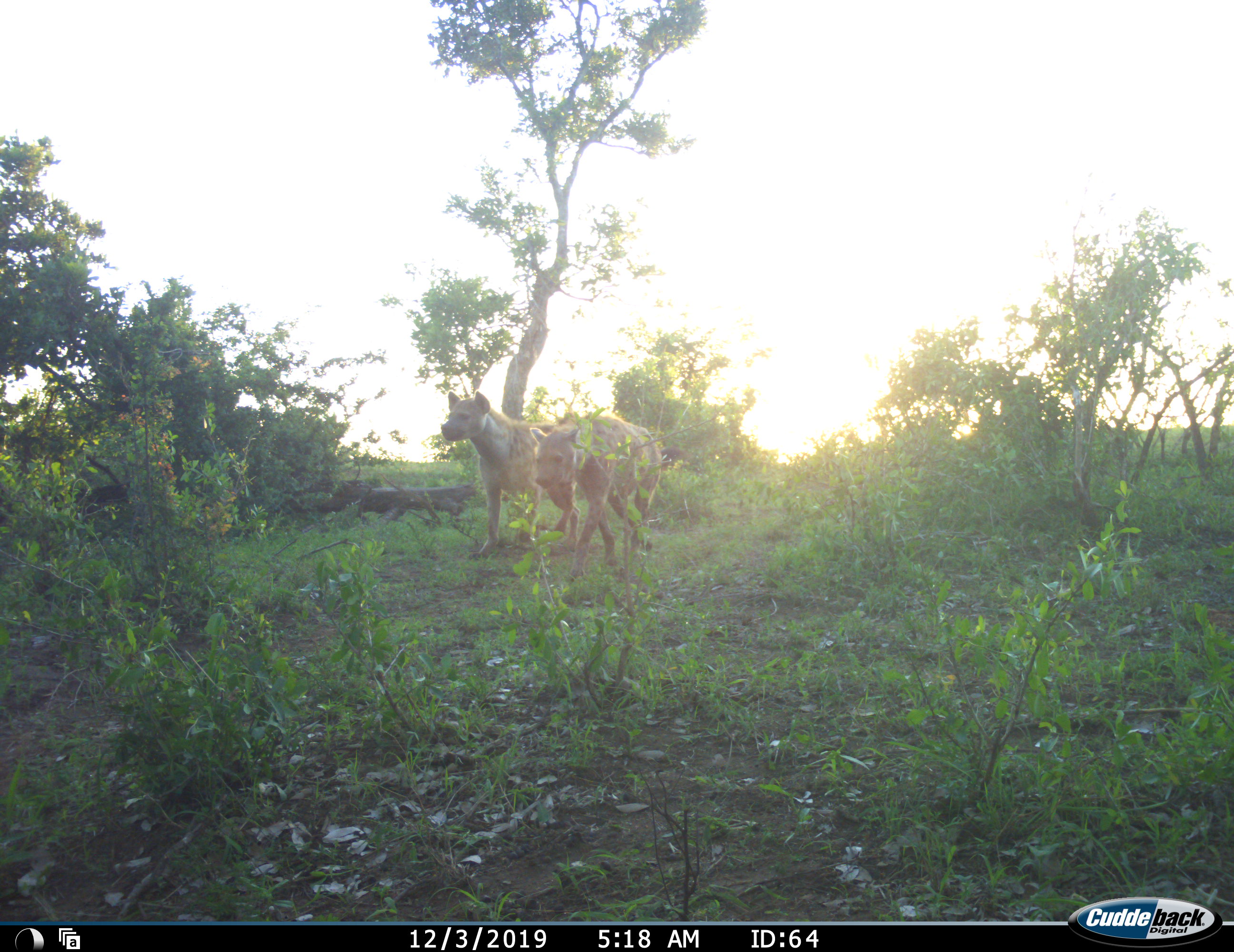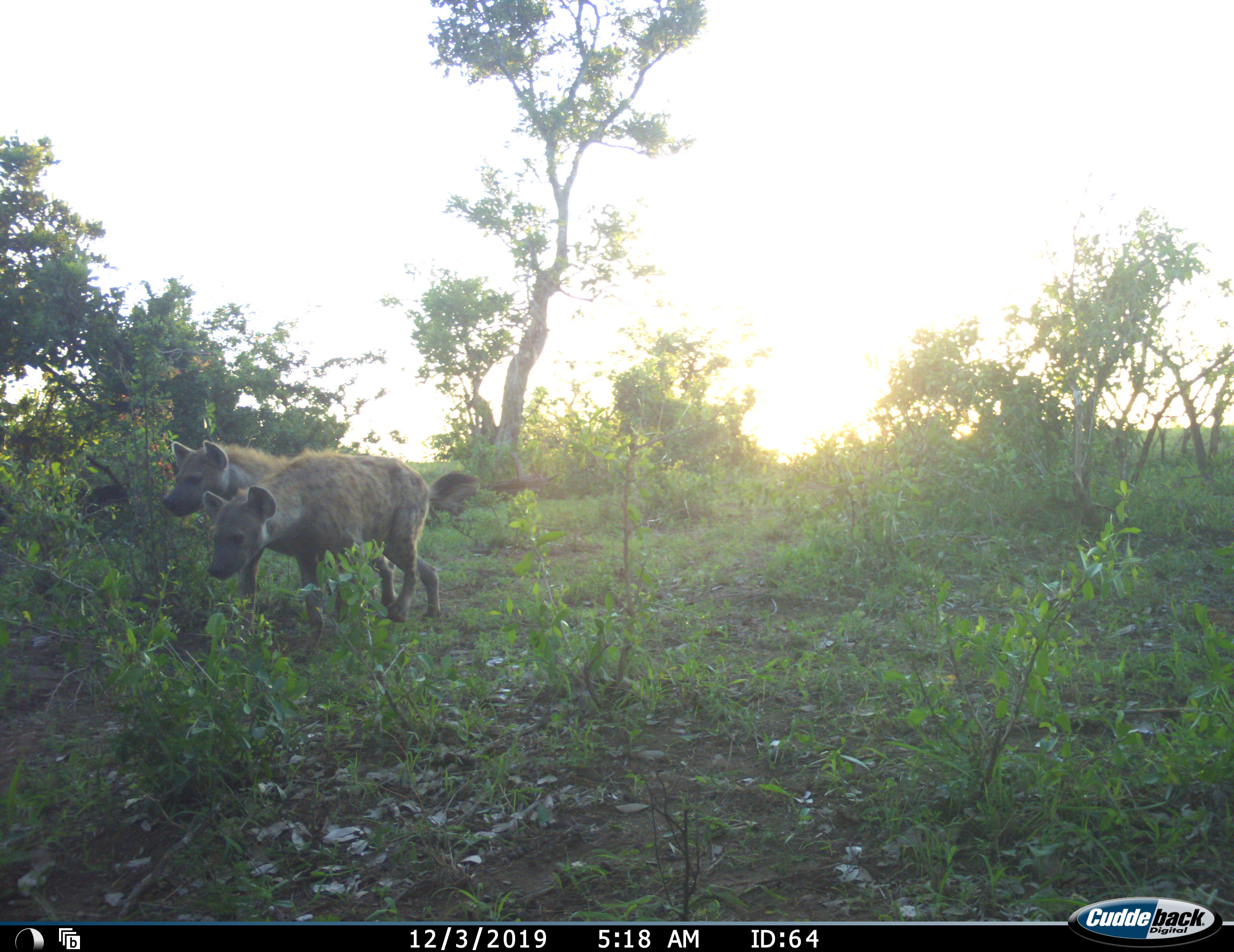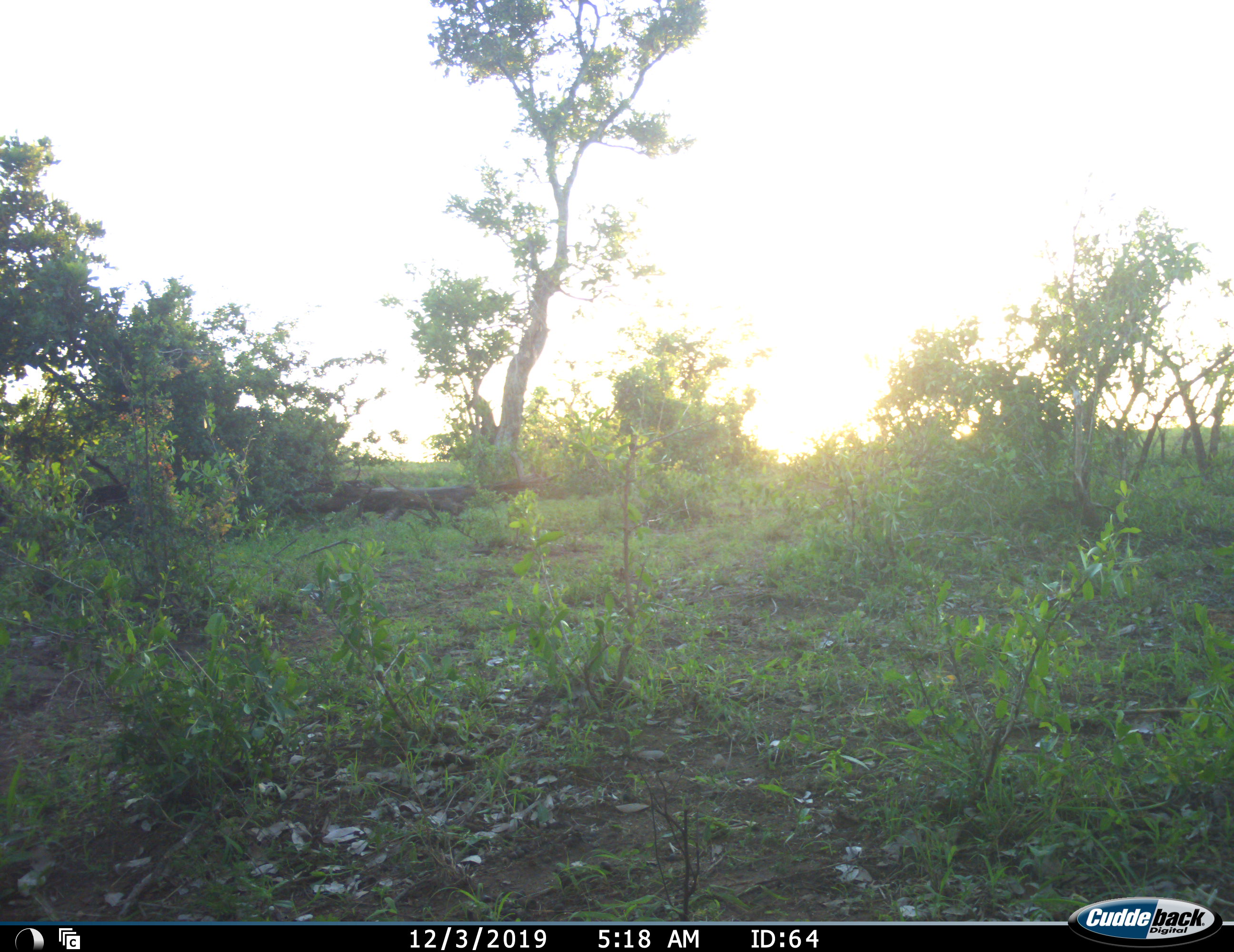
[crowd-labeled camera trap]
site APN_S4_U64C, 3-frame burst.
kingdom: Animalia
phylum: Chordata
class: Mammalia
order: Carnivora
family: Hyaenidae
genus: Crocuta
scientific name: Crocuta crocuta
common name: spotted hyena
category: hyenaspotted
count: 2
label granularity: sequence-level